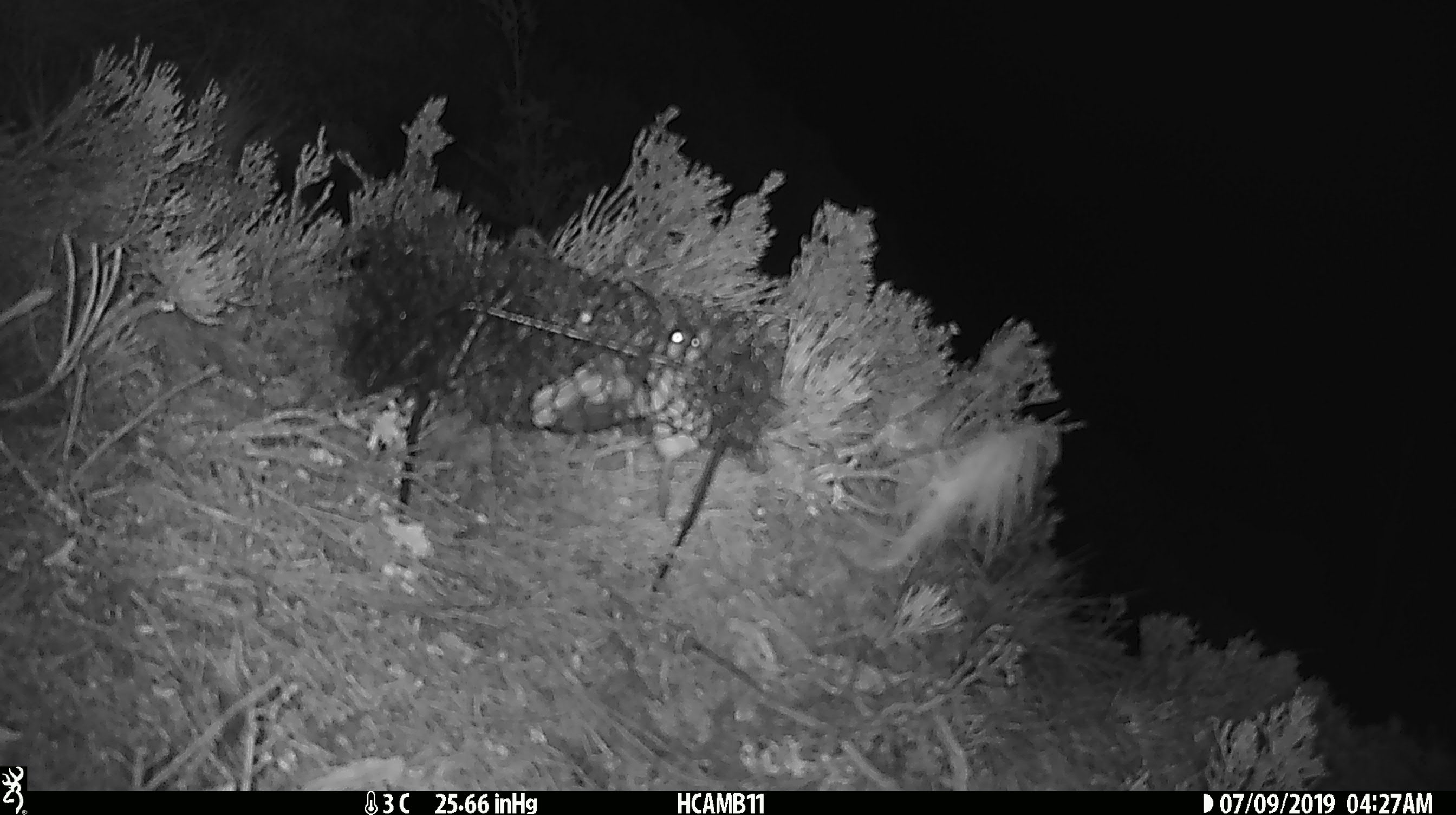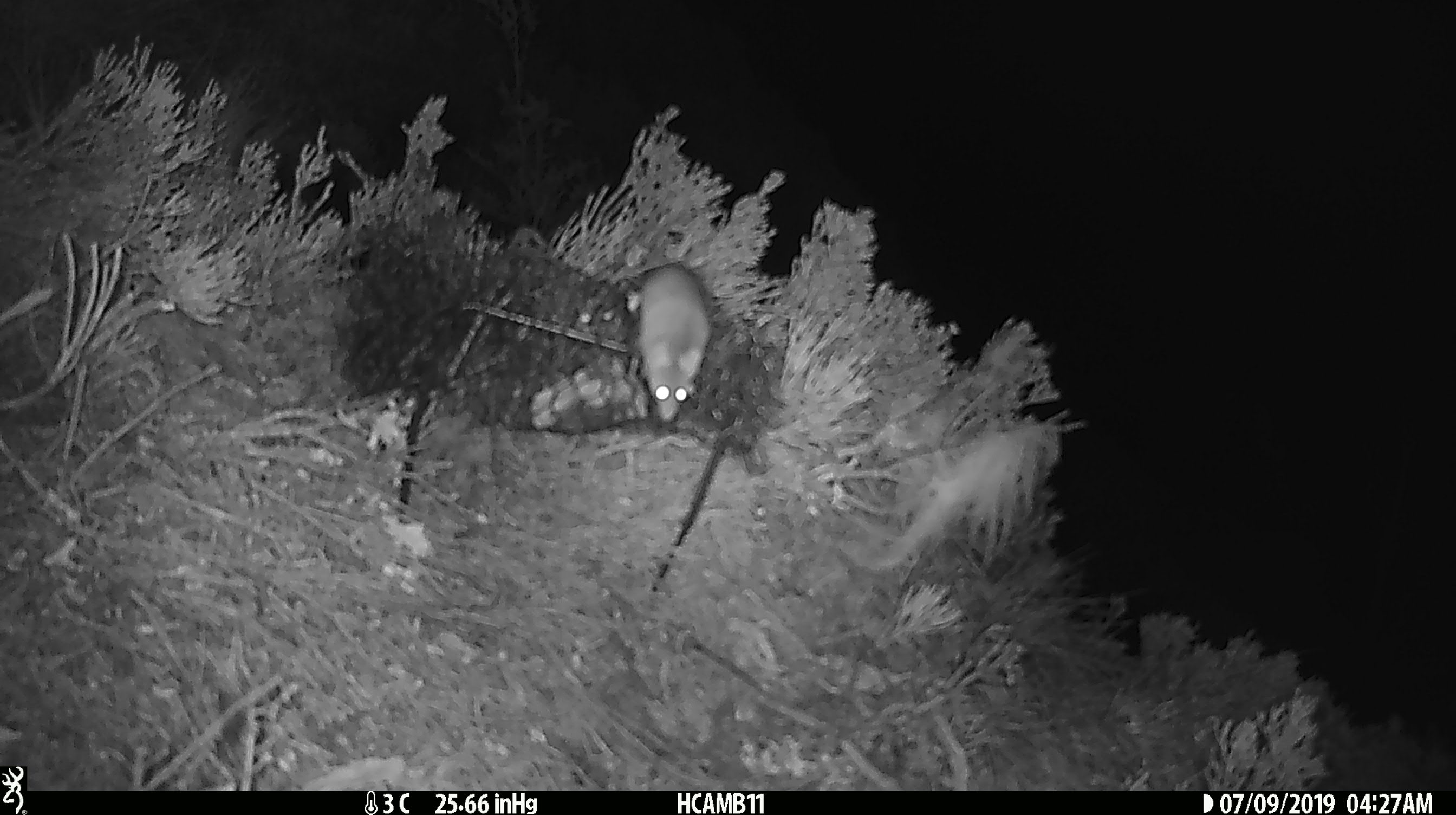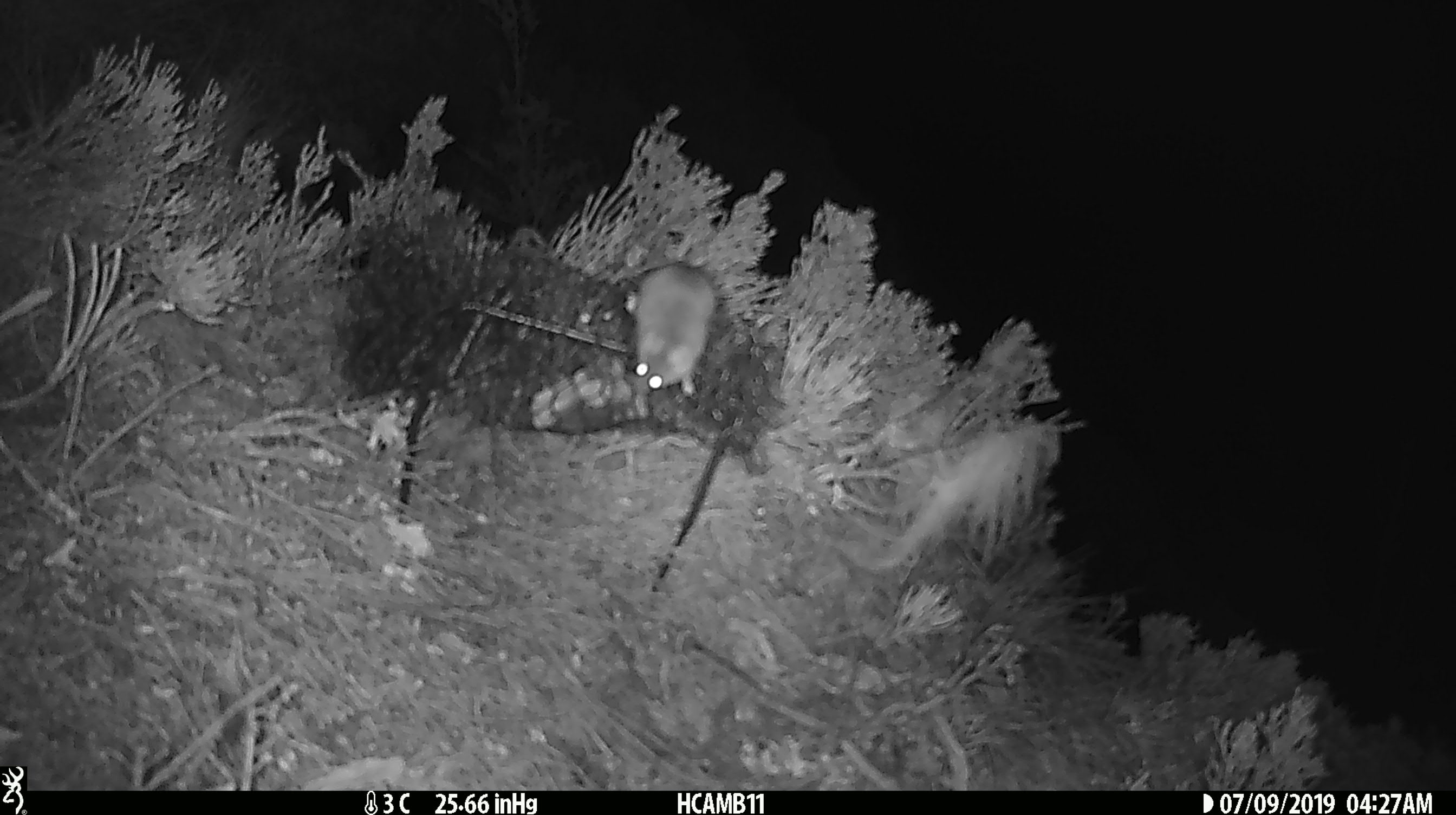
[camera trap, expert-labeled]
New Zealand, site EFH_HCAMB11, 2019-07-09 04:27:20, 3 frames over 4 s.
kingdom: Animalia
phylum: Chordata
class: Mammalia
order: Rodentia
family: Muridae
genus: Mus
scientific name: Mus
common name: mouse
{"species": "mouse (Mus)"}